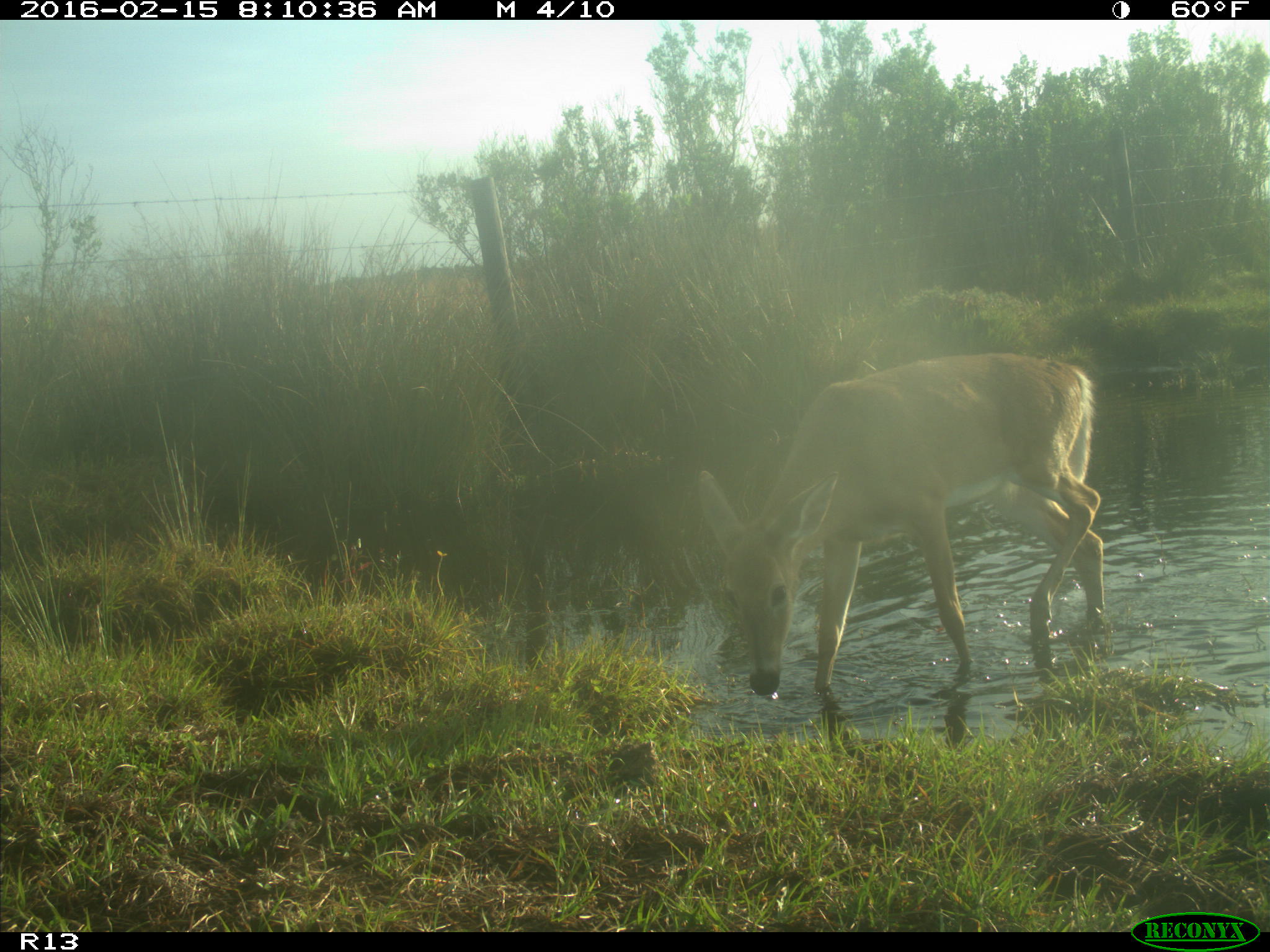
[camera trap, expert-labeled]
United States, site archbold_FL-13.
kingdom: Animalia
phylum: Chordata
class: Mammalia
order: Artiodactyla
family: Cervidae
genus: Odocoileus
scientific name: Odocoileus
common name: deer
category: unidentified deer